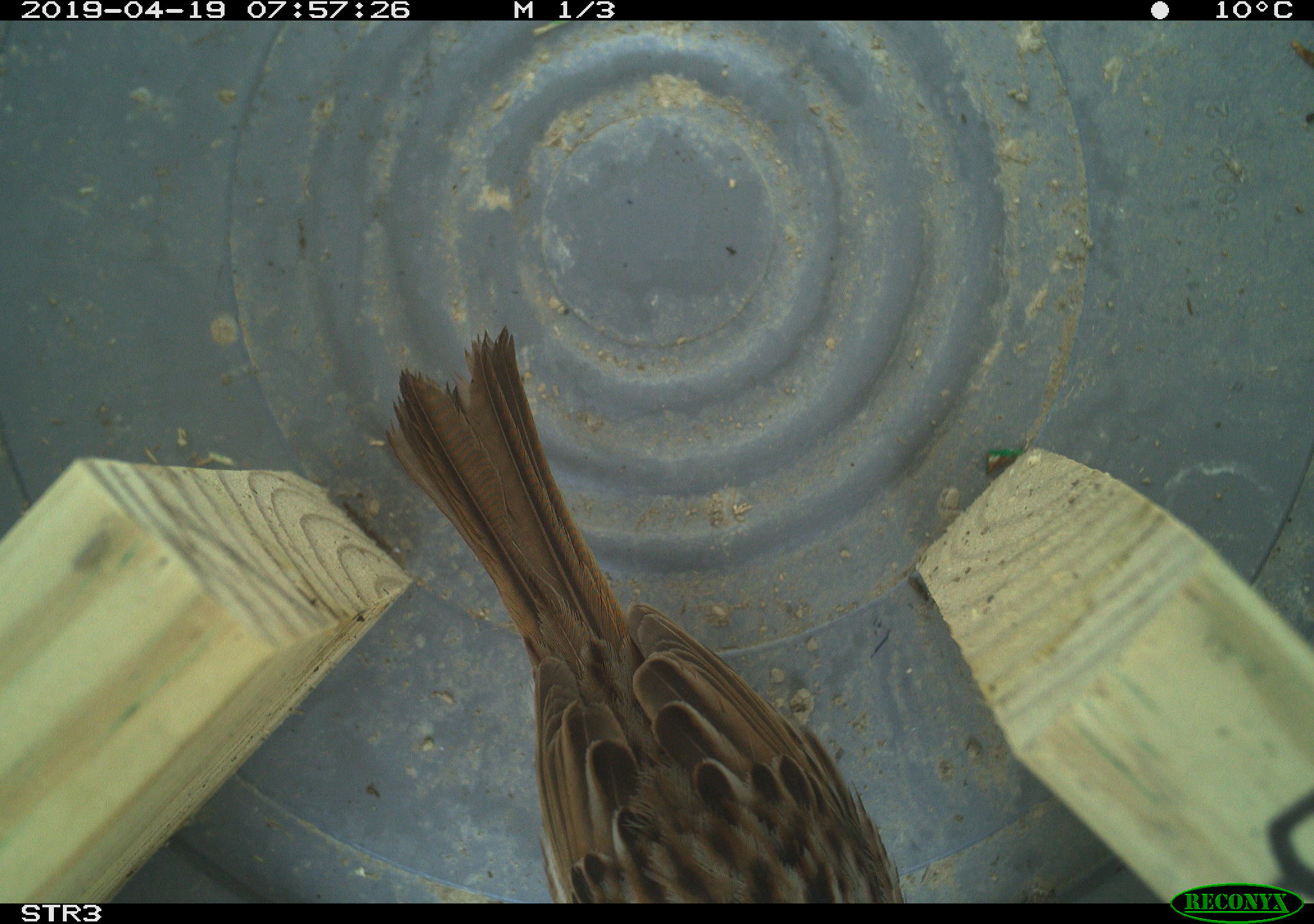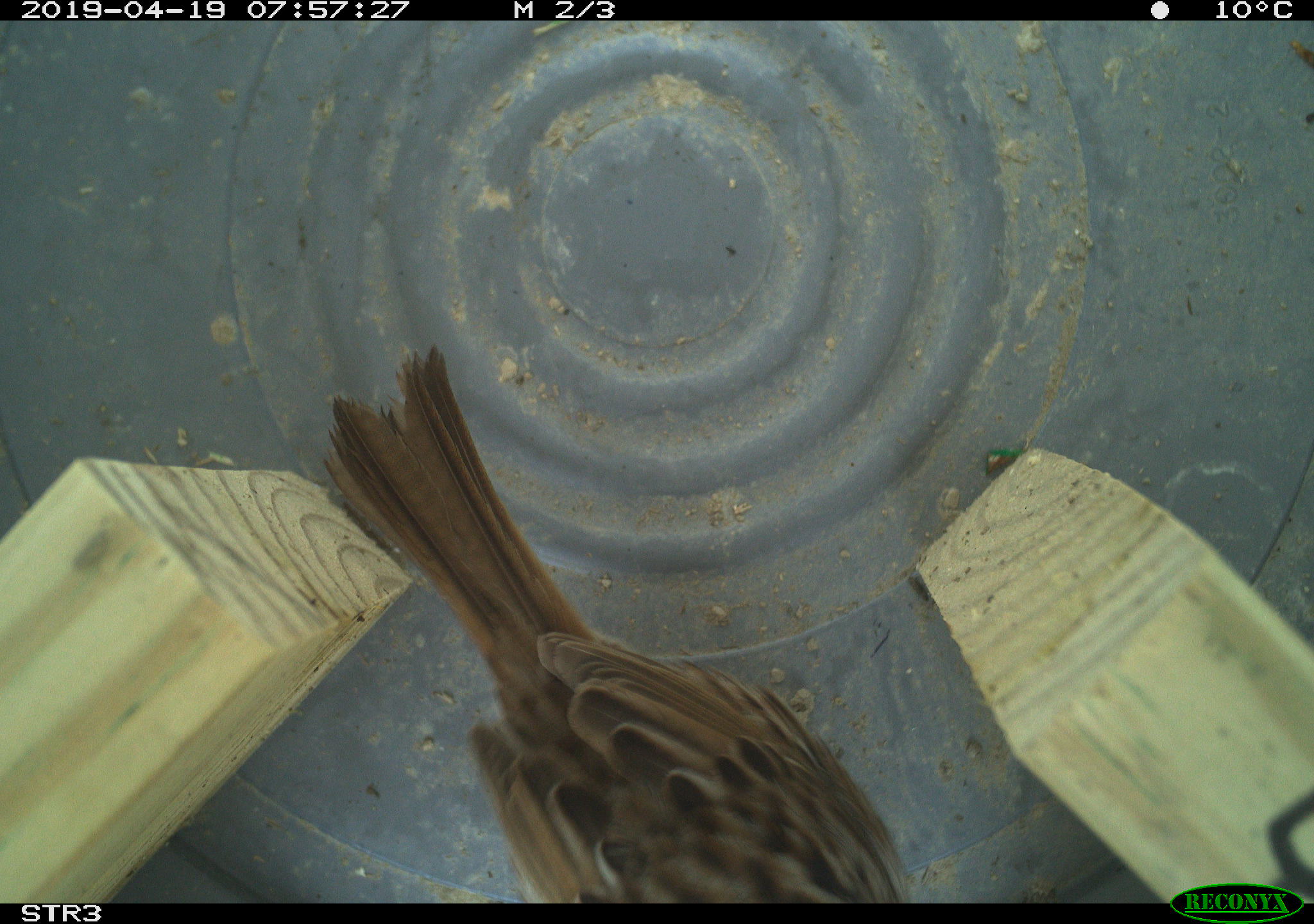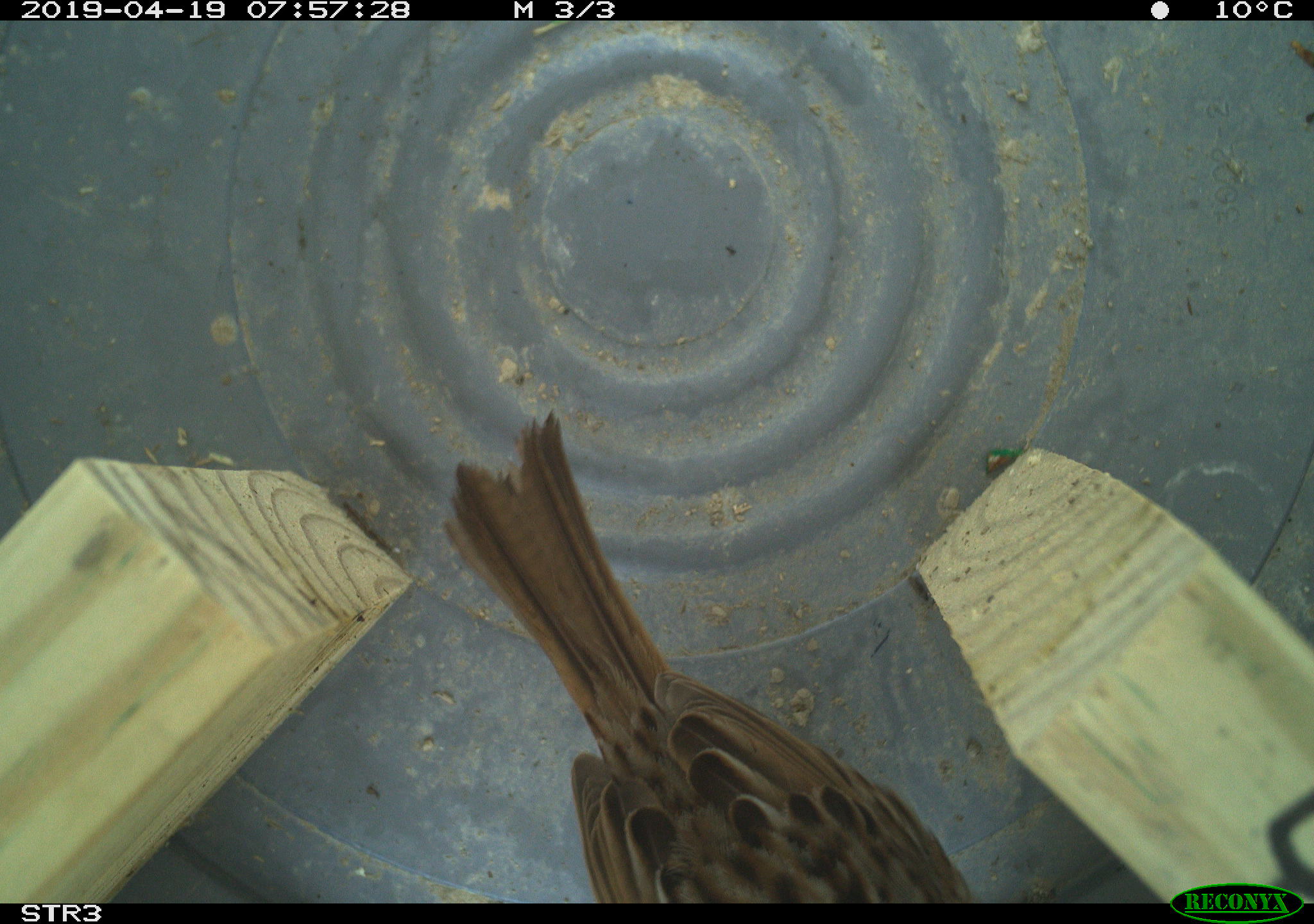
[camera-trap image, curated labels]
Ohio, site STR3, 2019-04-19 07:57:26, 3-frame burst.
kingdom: Animalia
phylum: Chordata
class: Aves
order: Passeriformes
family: Passerellidae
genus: Melospiza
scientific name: Melospiza melodia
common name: song sparrow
Song sparrow (Melospiza melodia).